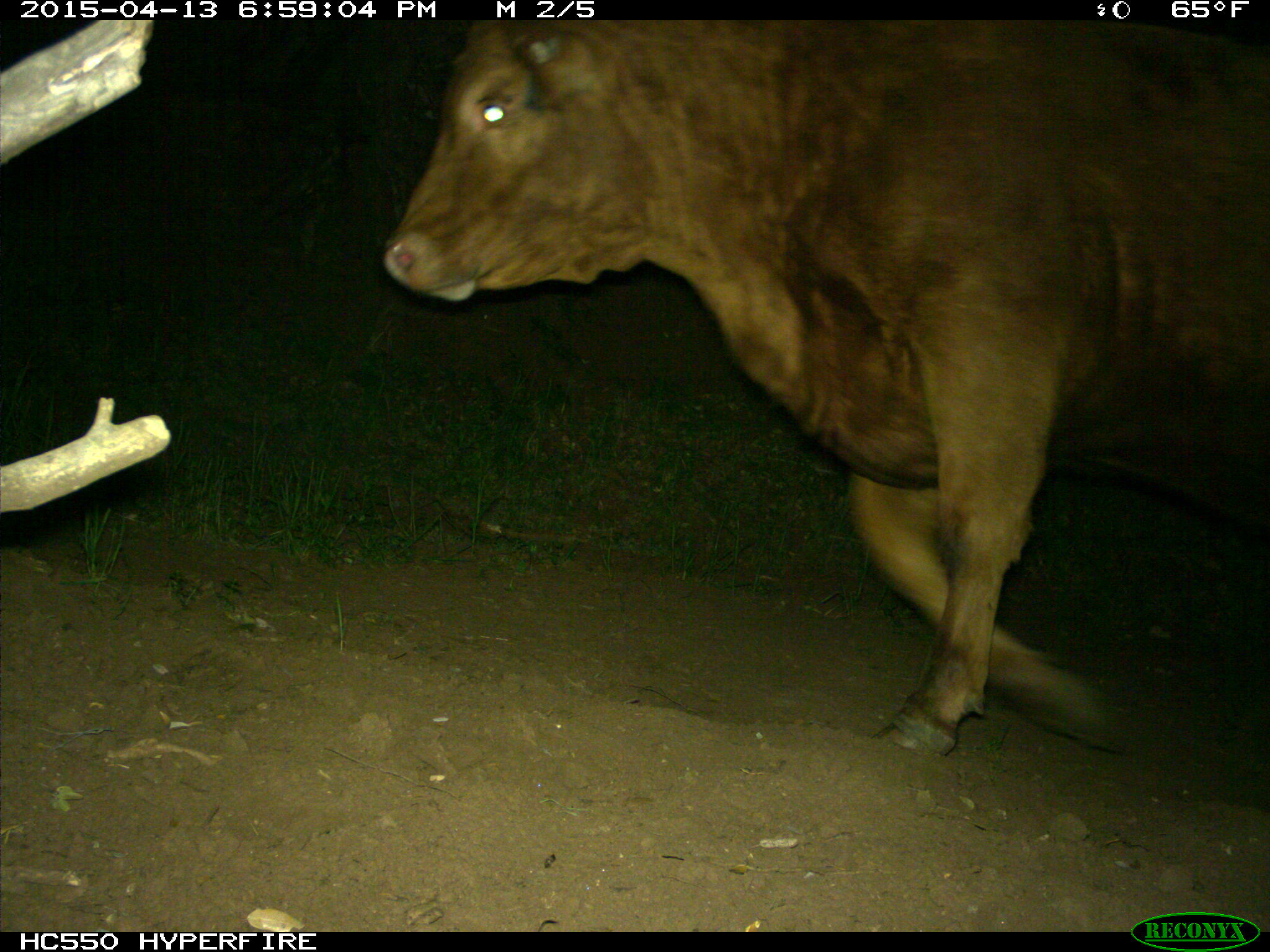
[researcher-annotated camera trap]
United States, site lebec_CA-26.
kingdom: Animalia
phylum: Chordata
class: Mammalia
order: Artiodactyla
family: Bovidae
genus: Bos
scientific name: Bos taurus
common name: domestic cow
Bos taurus (domestic cow).